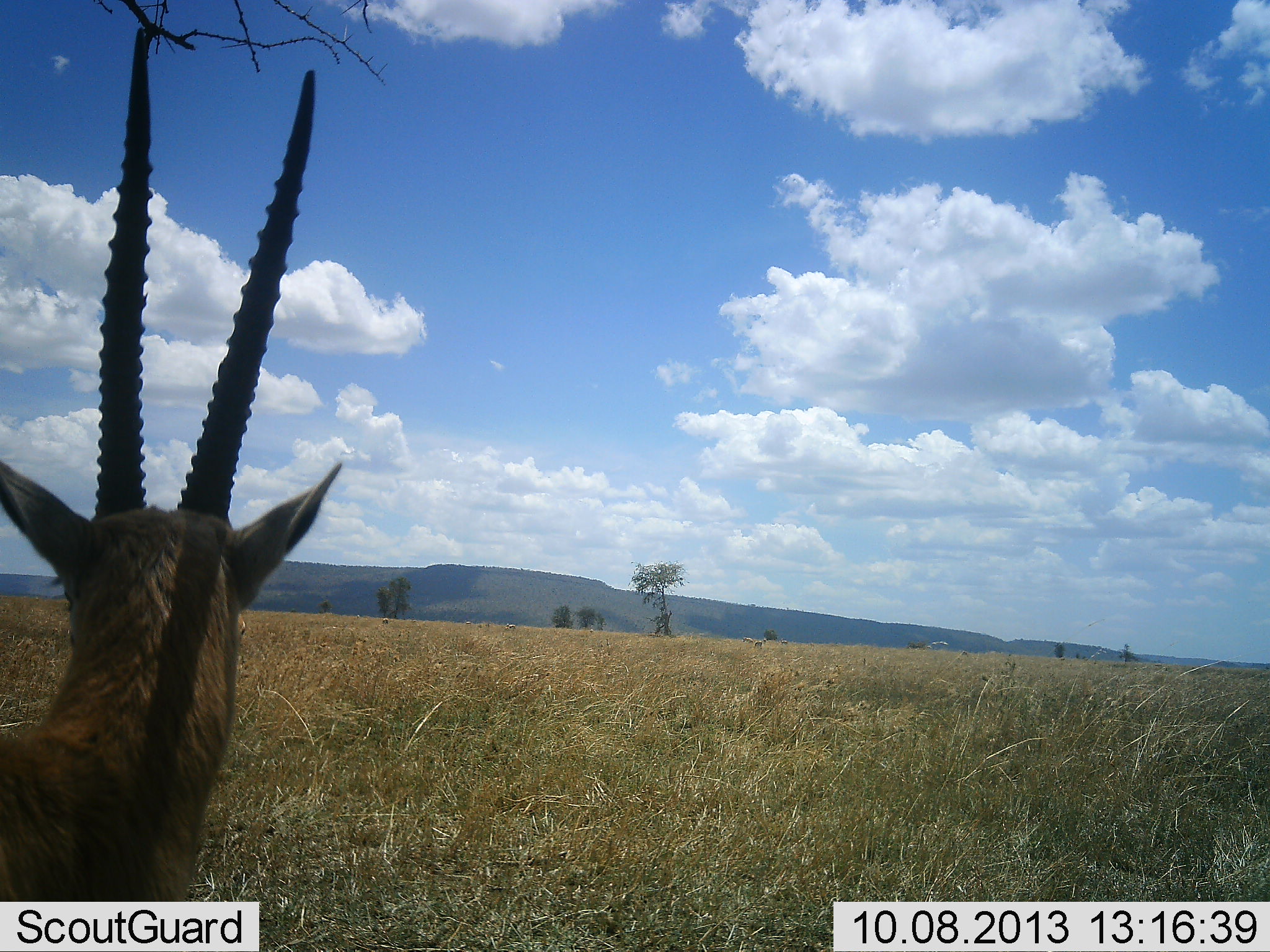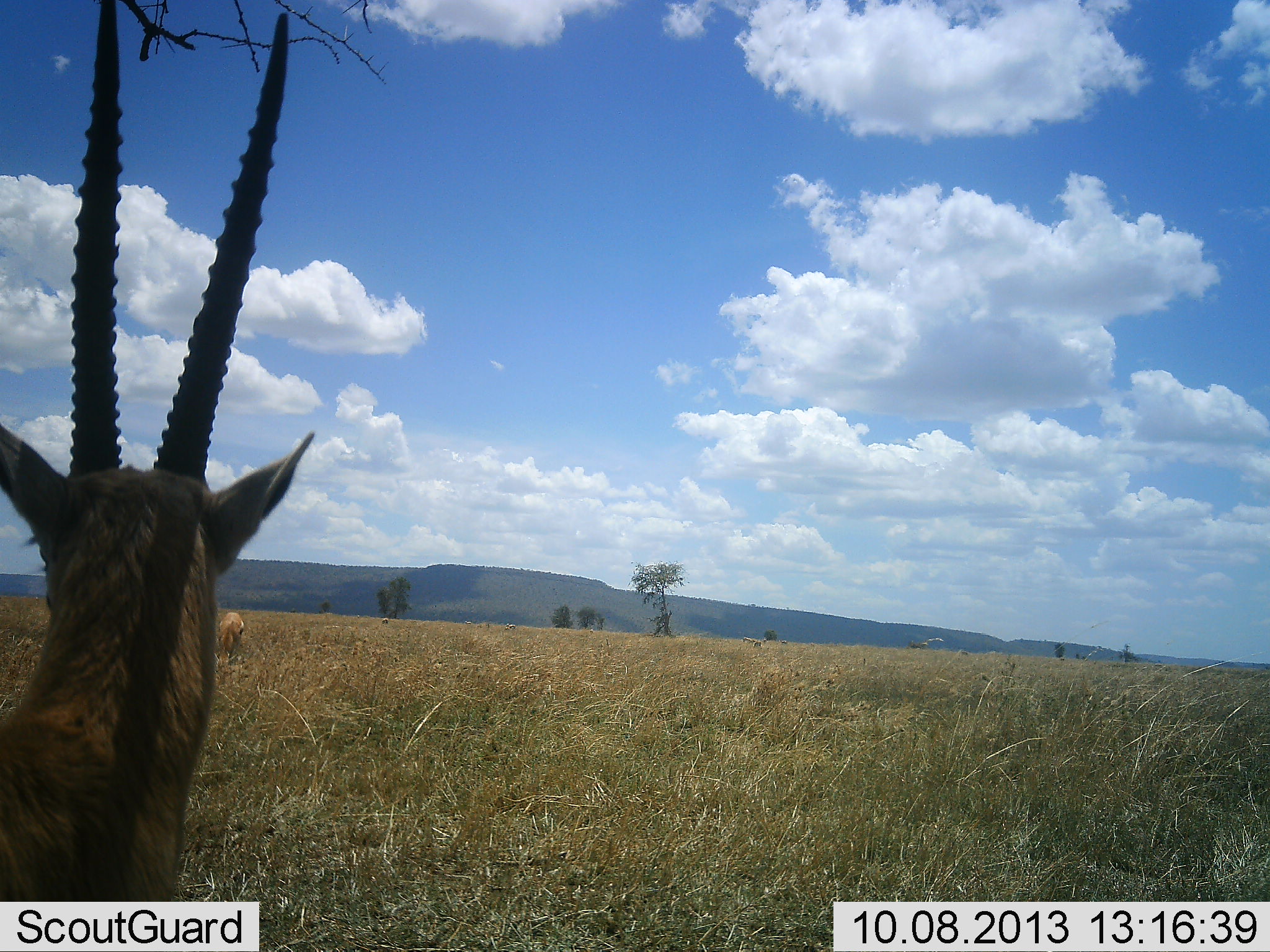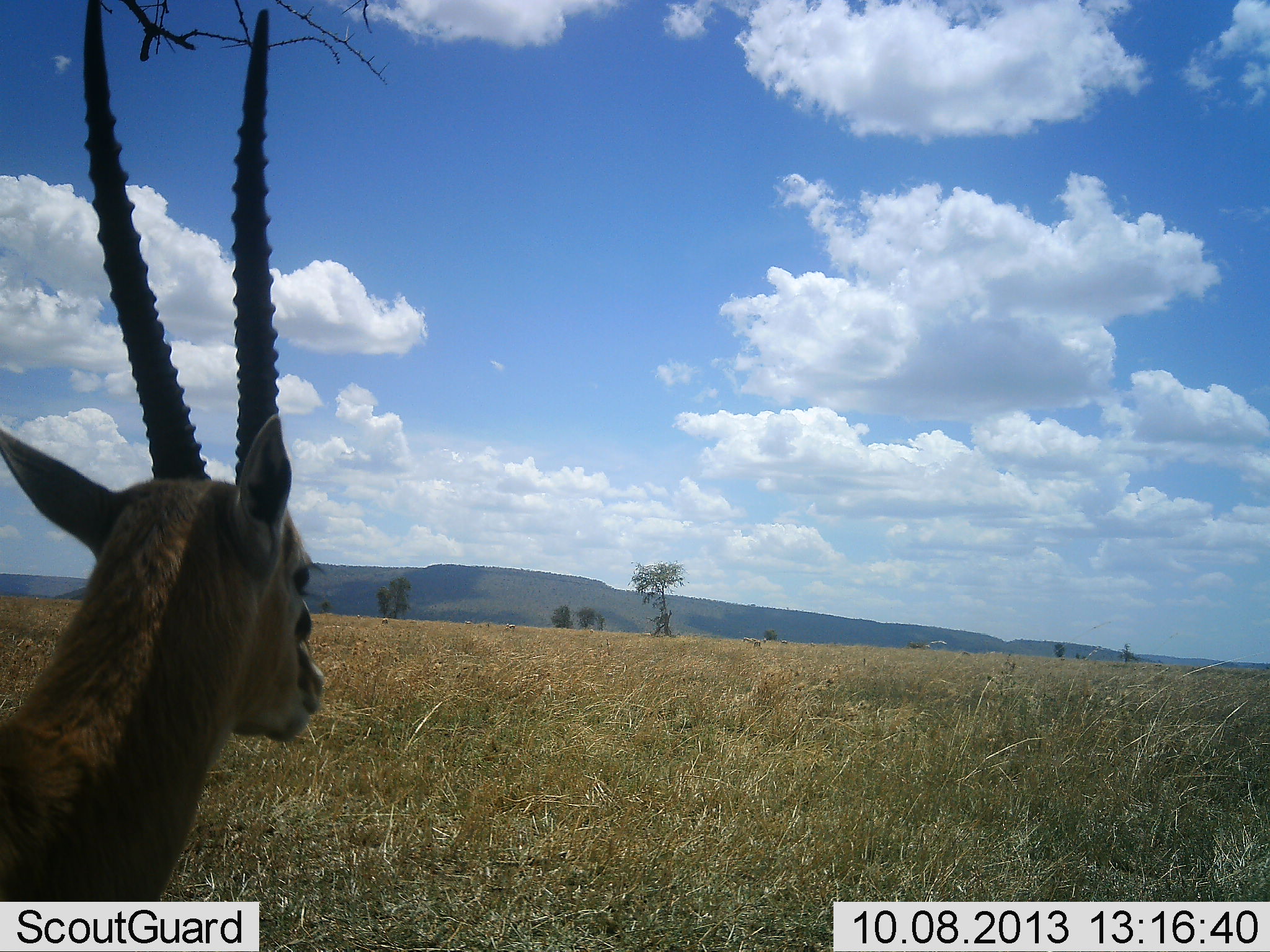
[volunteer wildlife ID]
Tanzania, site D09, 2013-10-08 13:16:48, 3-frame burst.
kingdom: Animalia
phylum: Chordata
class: Mammalia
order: Artiodactyla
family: Bovidae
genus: Eudorcas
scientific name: Eudorcas thomsonii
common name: thomson's gazelle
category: gazellethomsons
Gazellethomsons (thomson's gazelle) (Eudorcas thomsonii), count 2. Behavior (volunteer vote fractions): standing 100%, resting 0%, moving 0%, interacting 6%. Young present (vote fraction): 0%. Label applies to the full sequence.